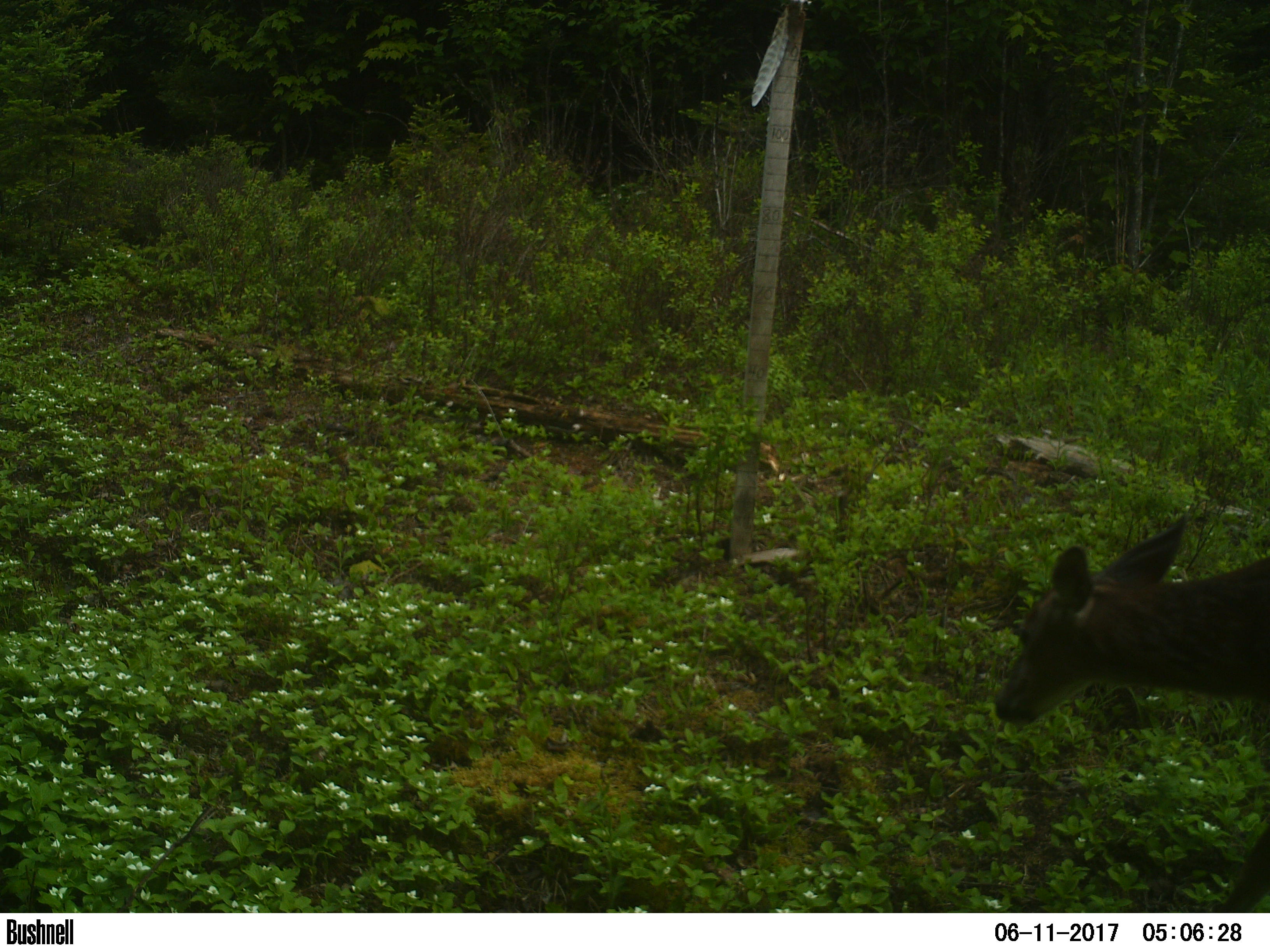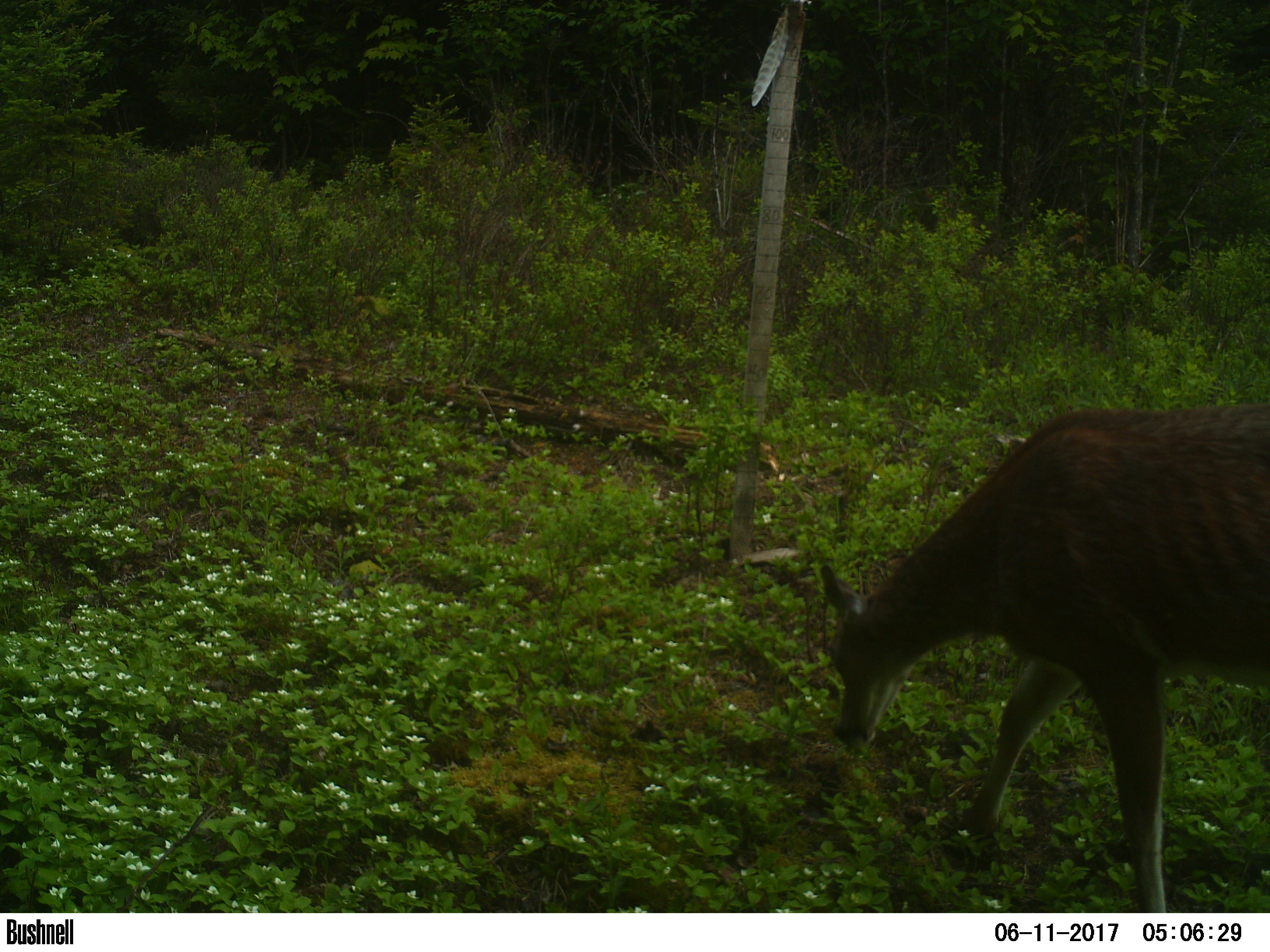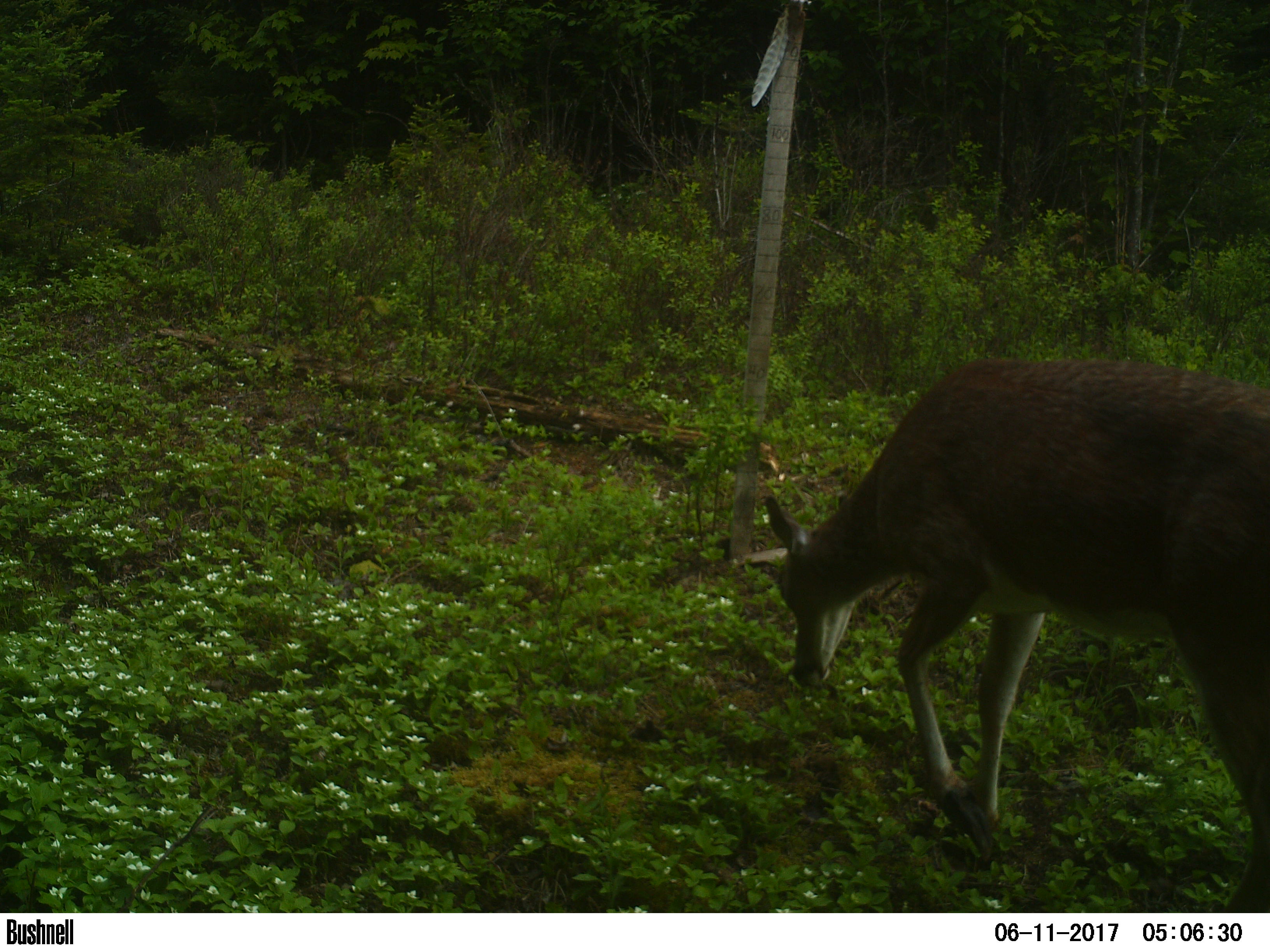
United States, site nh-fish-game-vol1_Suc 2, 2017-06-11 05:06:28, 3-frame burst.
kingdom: Animalia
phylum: Chordata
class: Mammalia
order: Artiodactyla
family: Cervidae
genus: Odocoileus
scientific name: Odocoileus virginianus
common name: white-tailed deer